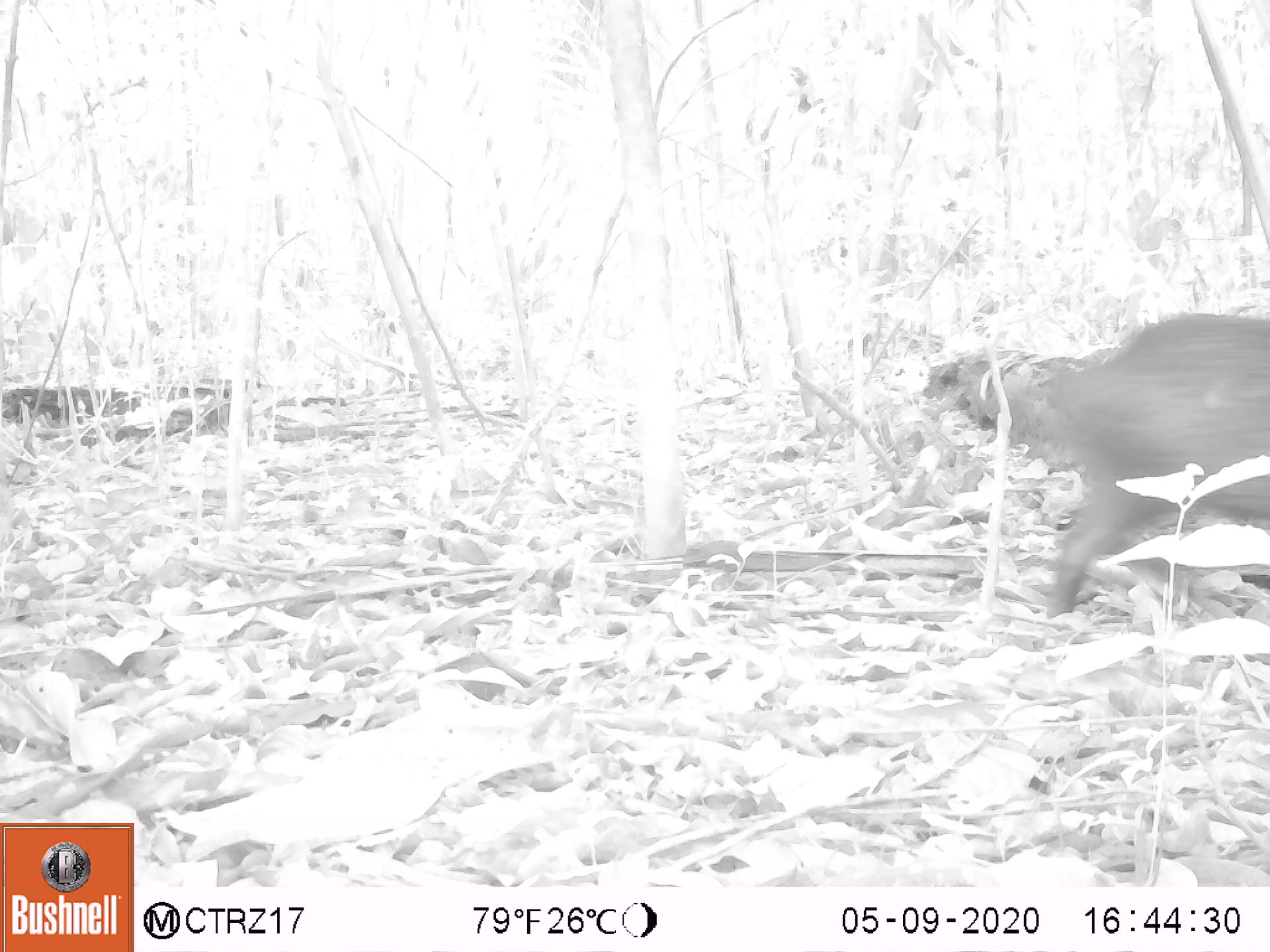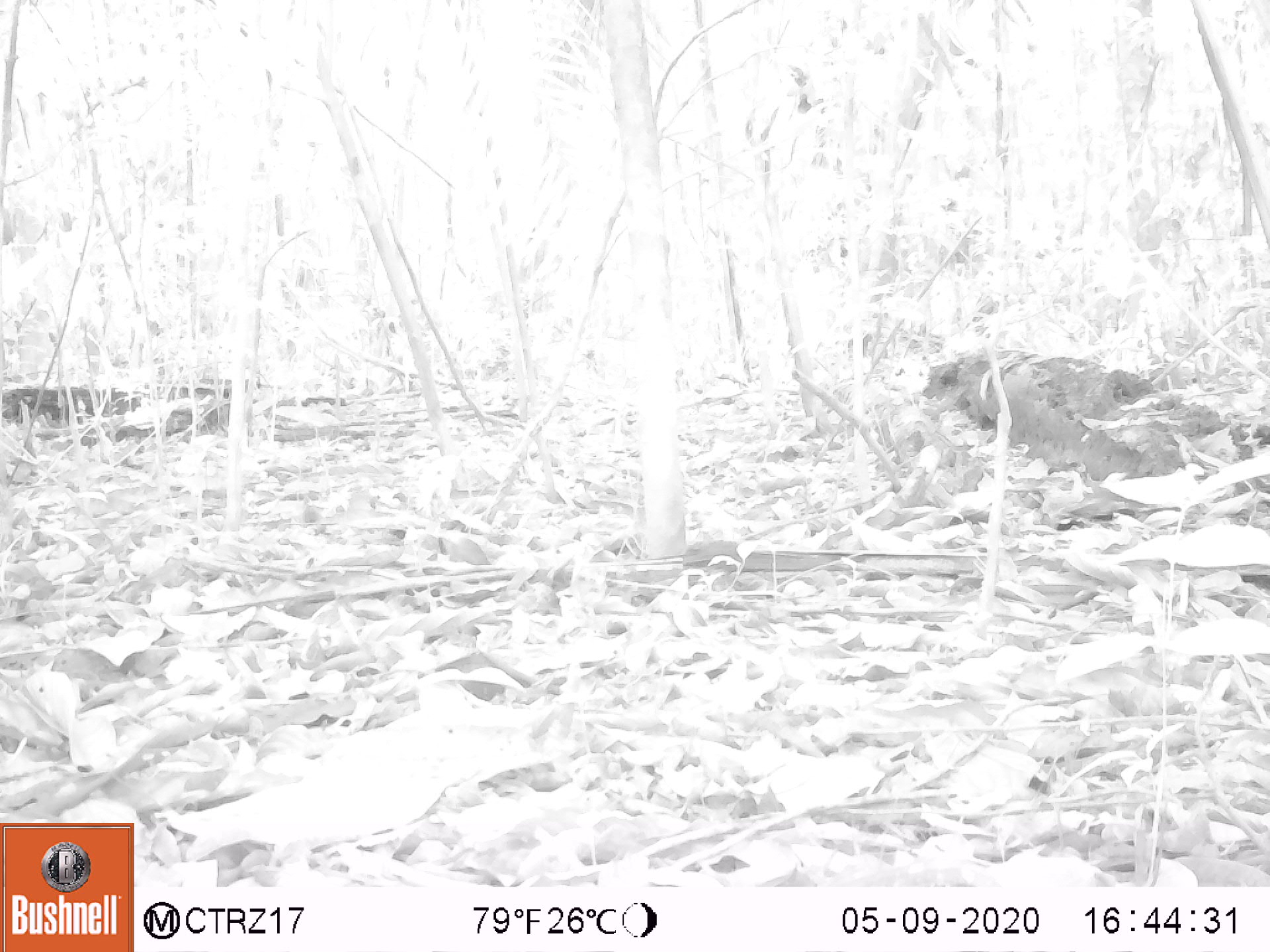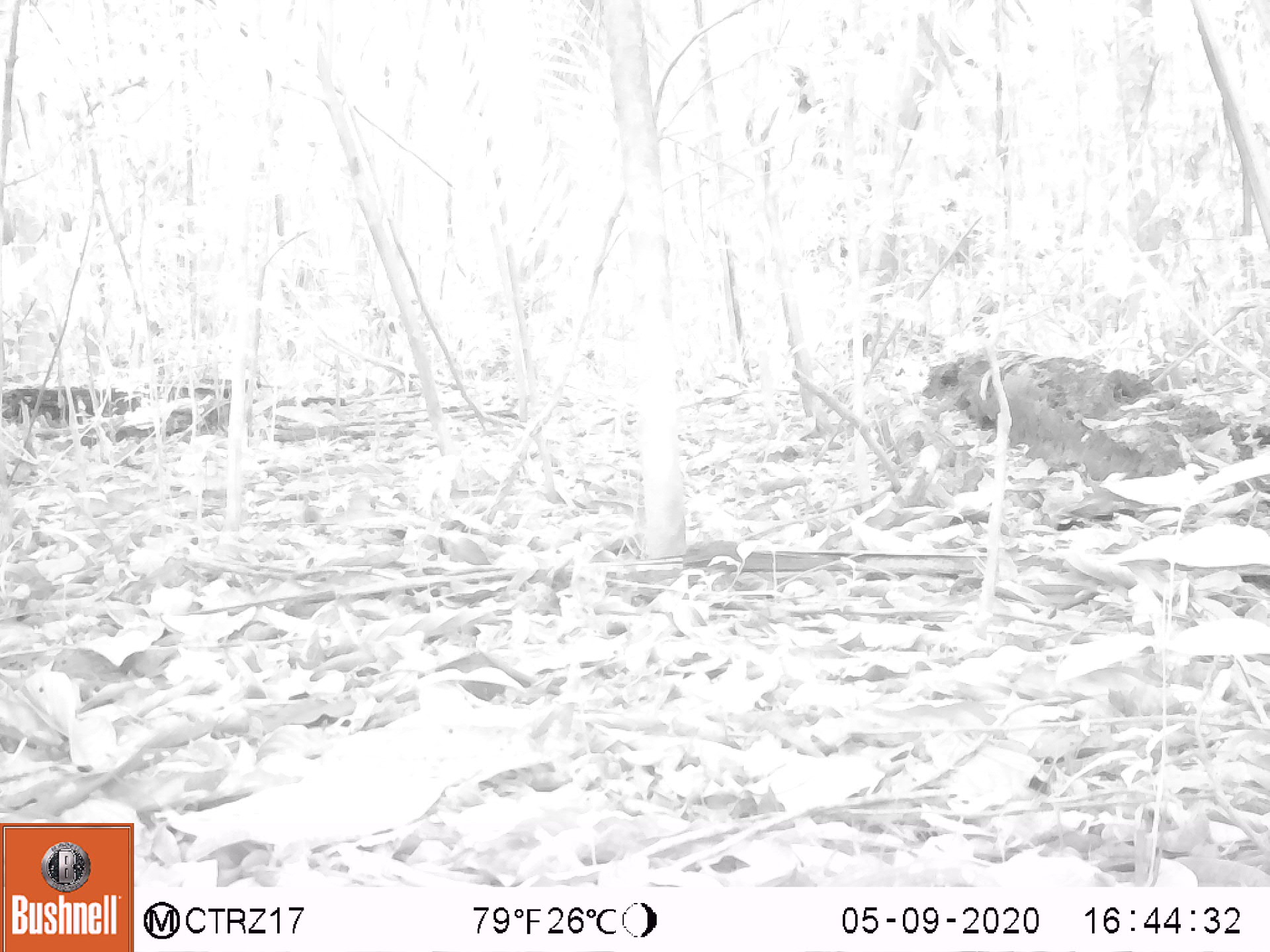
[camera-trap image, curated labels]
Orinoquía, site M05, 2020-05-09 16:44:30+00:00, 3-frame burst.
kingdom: Animalia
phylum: Chordata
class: Mammalia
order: Artiodactyla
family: Tayassuidae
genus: Tayassu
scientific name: Tayassu pecari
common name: white-lipped peccary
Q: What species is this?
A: White-lipped peccary (Tayassu pecari).